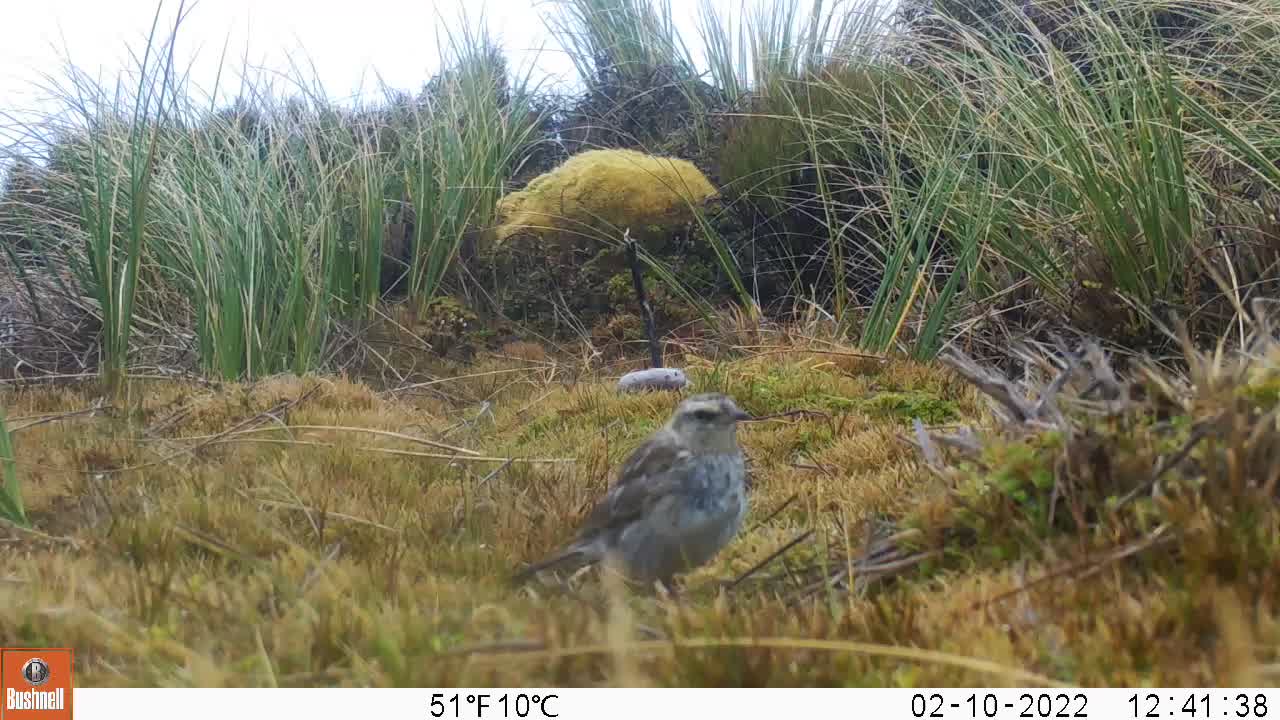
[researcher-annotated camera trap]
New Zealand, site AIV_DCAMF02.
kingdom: Animalia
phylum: Chordata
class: Aves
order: Passeriformes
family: Motacillidae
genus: Anthus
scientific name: Anthus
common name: pipit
Pipit (Anthus).